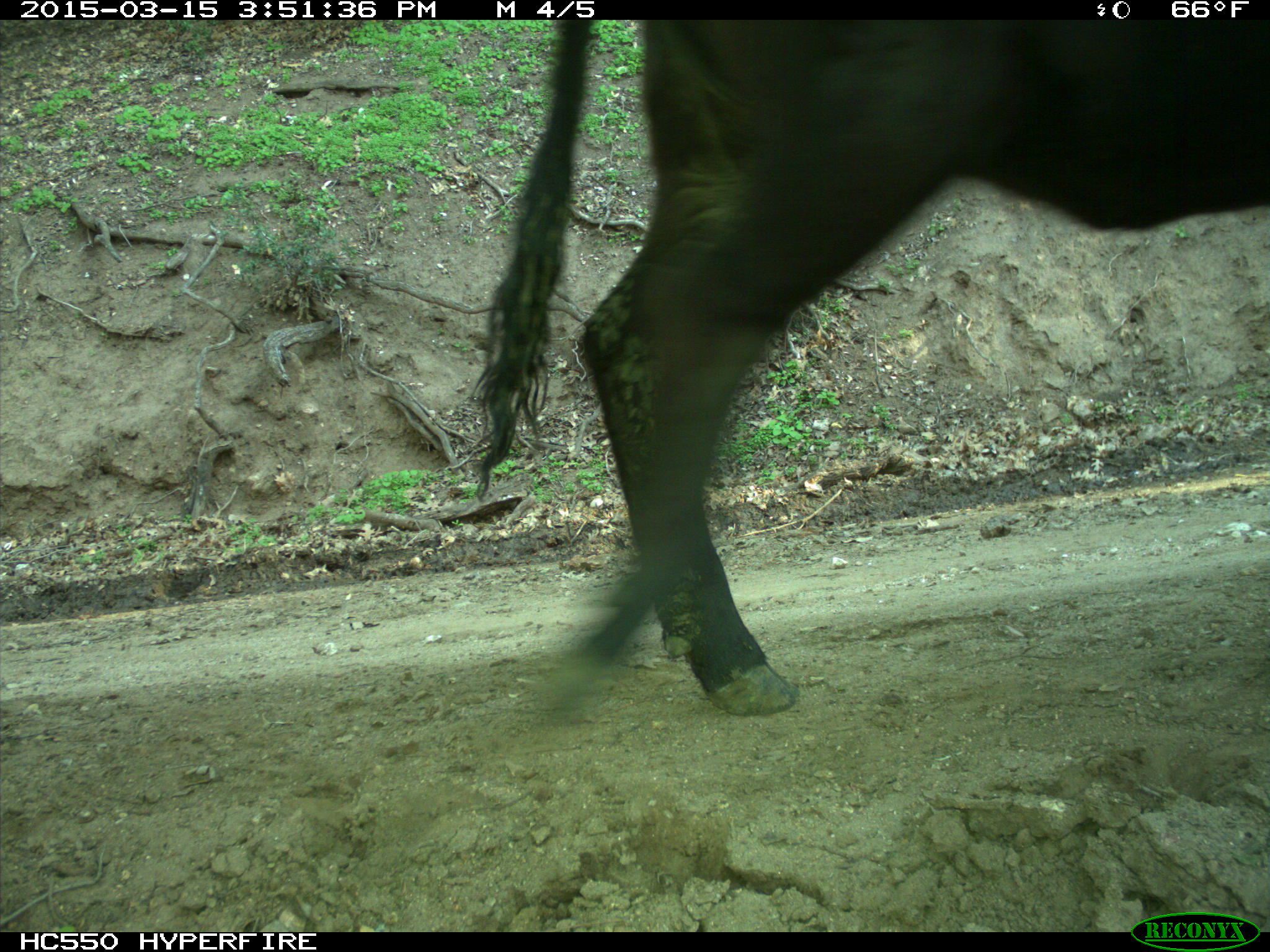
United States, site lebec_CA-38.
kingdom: Animalia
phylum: Chordata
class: Mammalia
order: Artiodactyla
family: Bovidae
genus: Bos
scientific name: Bos taurus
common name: domestic cow